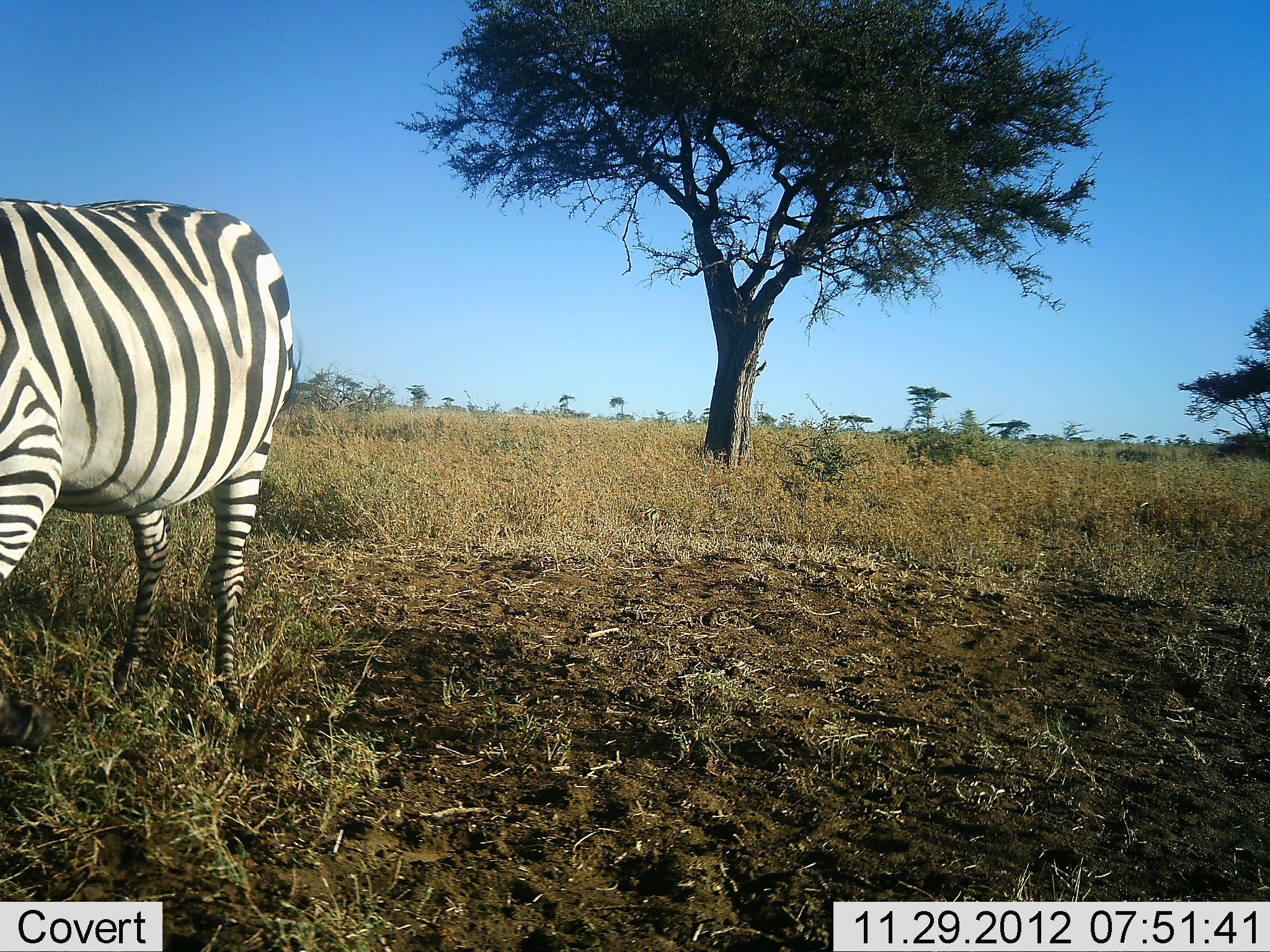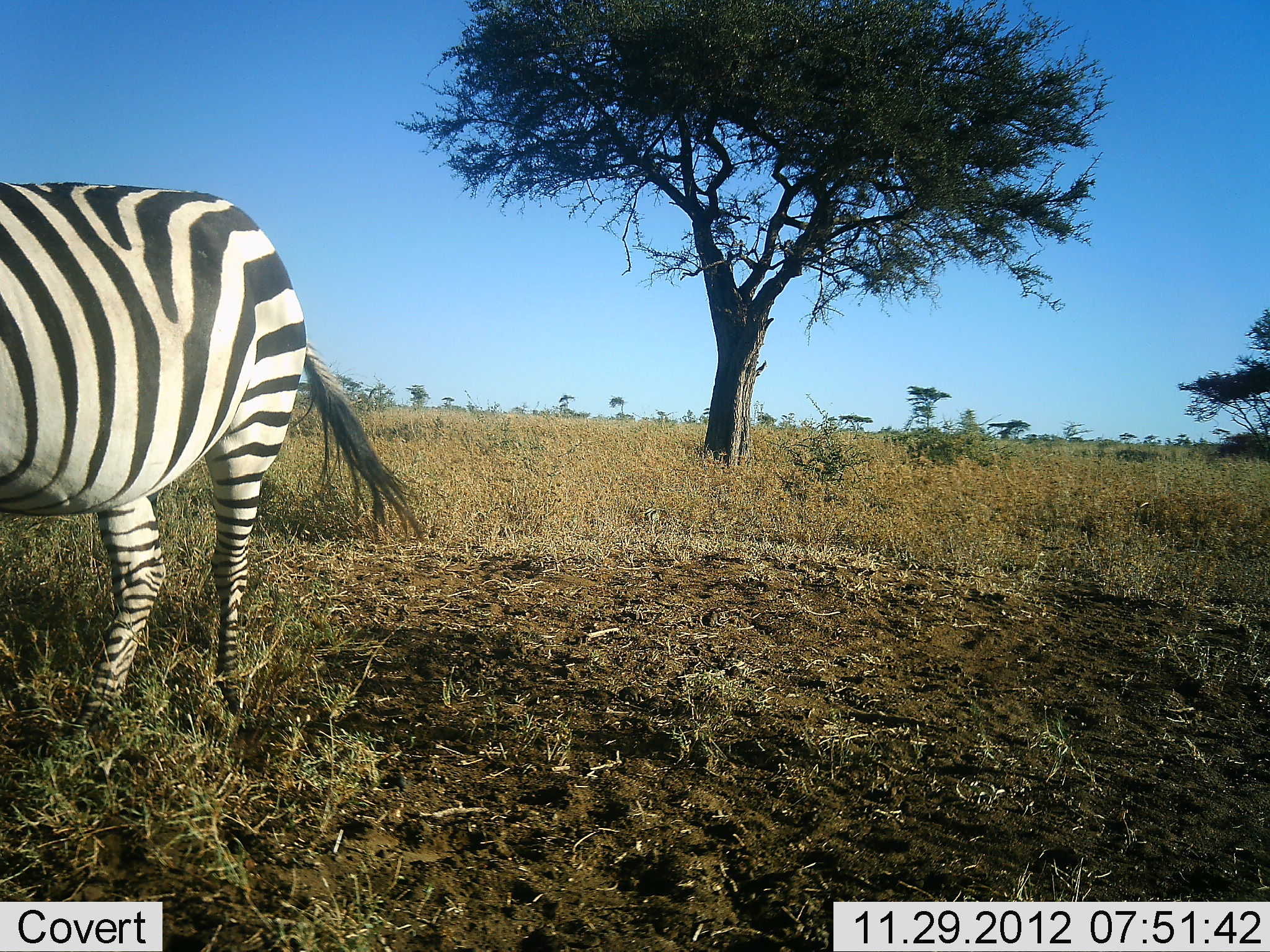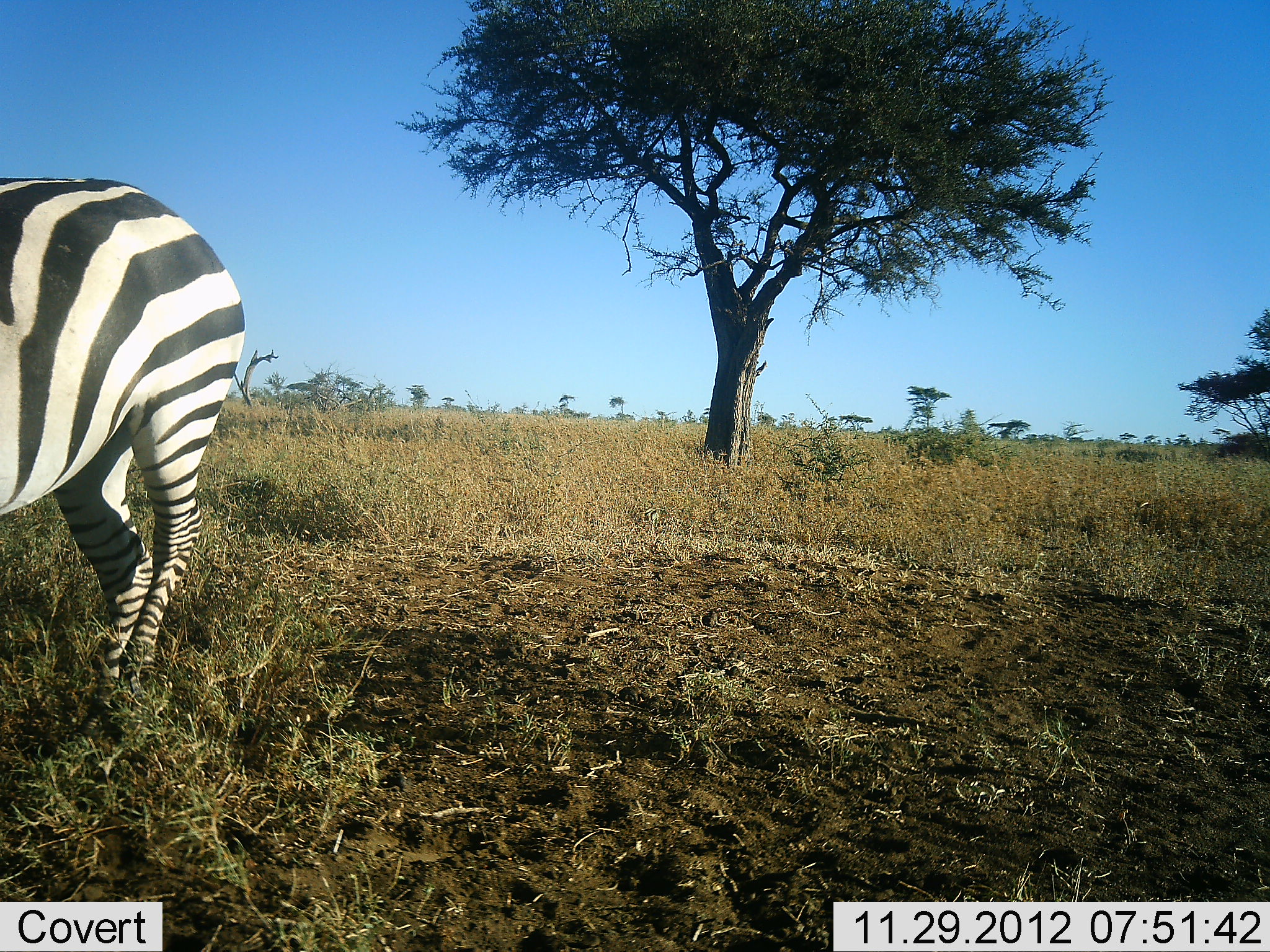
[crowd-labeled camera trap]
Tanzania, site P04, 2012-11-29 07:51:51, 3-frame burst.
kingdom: Animalia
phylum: Chordata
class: Mammalia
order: Perissodactyla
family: Equidae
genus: Equus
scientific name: Equus quagga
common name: plains zebra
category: zebra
Zebra (plains zebra) (Equus quagga), count 1. Behavior (volunteer vote fractions): standing 40%, resting 0%, moving 60%, interacting 0%. Young present (vote fraction): 0%. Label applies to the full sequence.